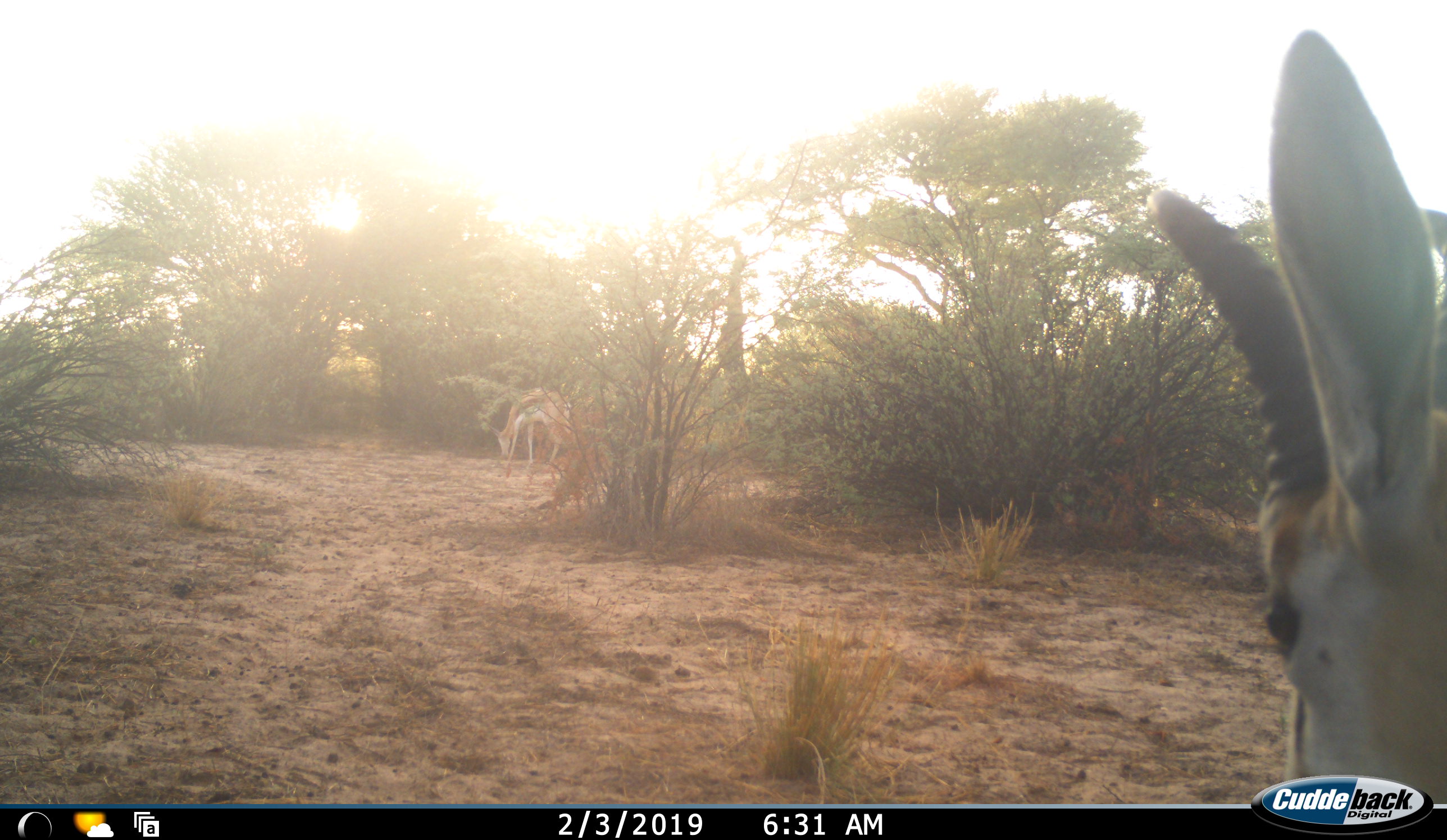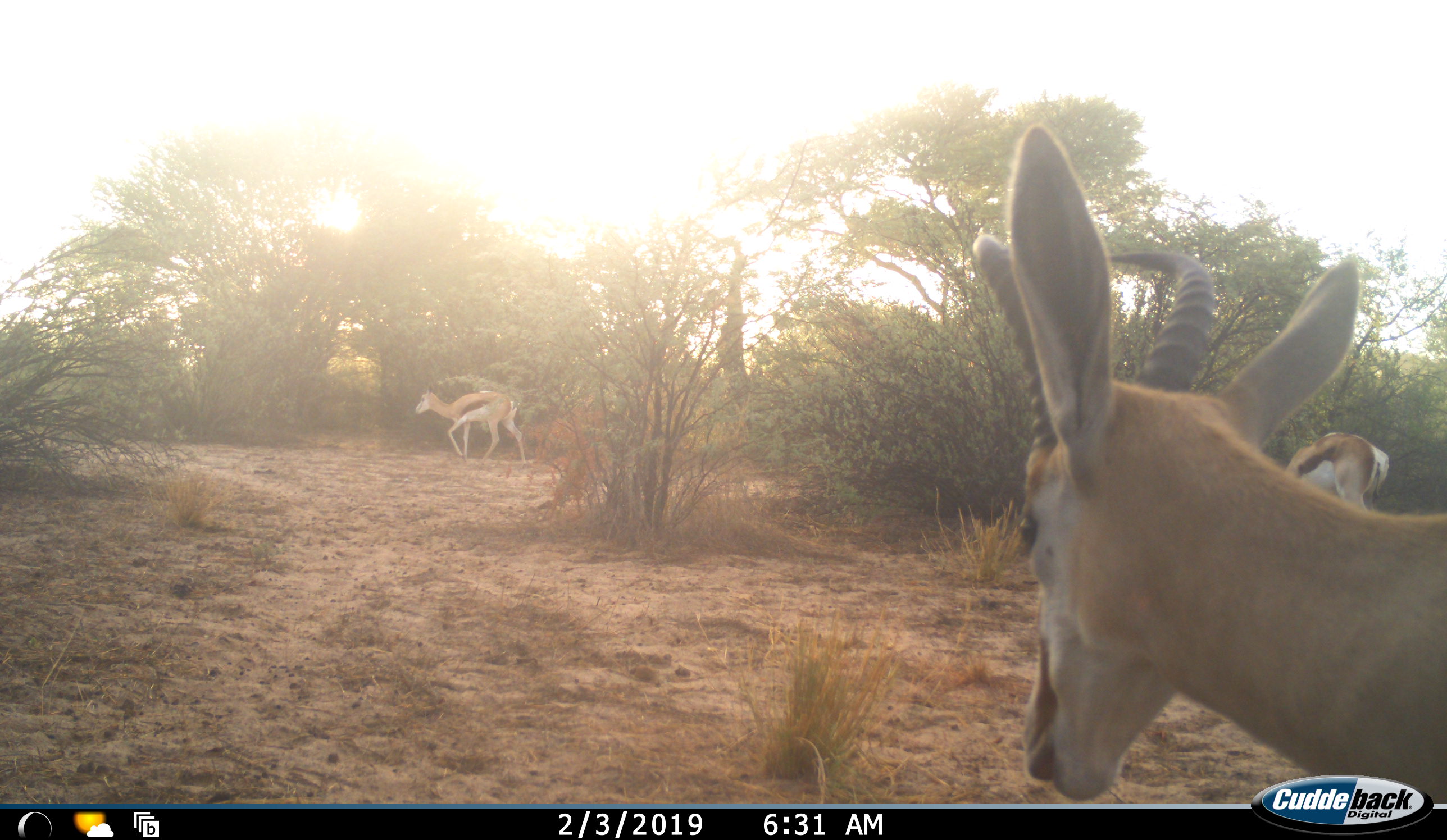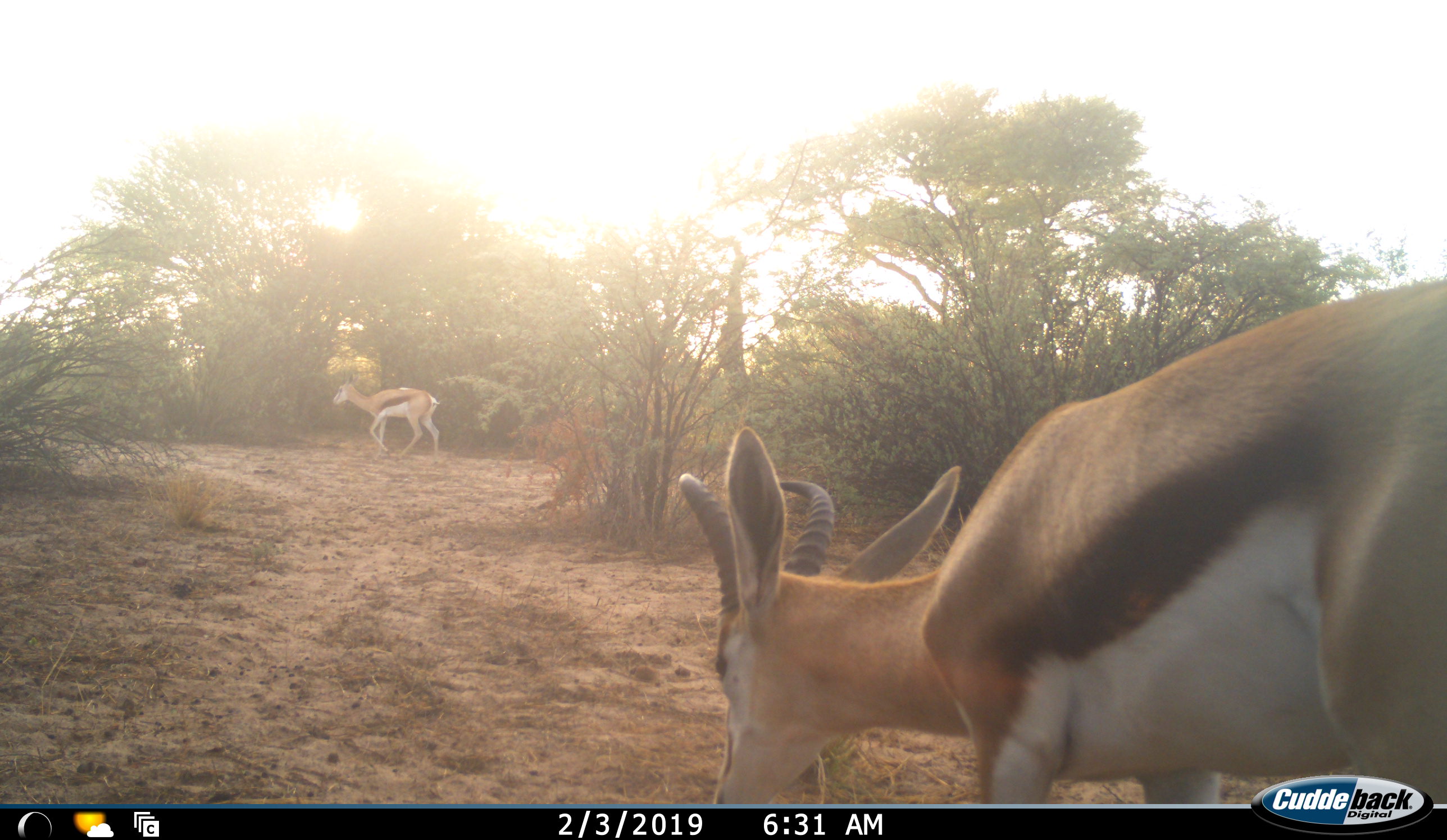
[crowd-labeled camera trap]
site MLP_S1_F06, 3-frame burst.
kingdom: Animalia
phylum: Chordata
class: Mammalia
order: Artiodactyla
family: Bovidae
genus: Antidorcas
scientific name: Antidorcas marsupialis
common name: springbok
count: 3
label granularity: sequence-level